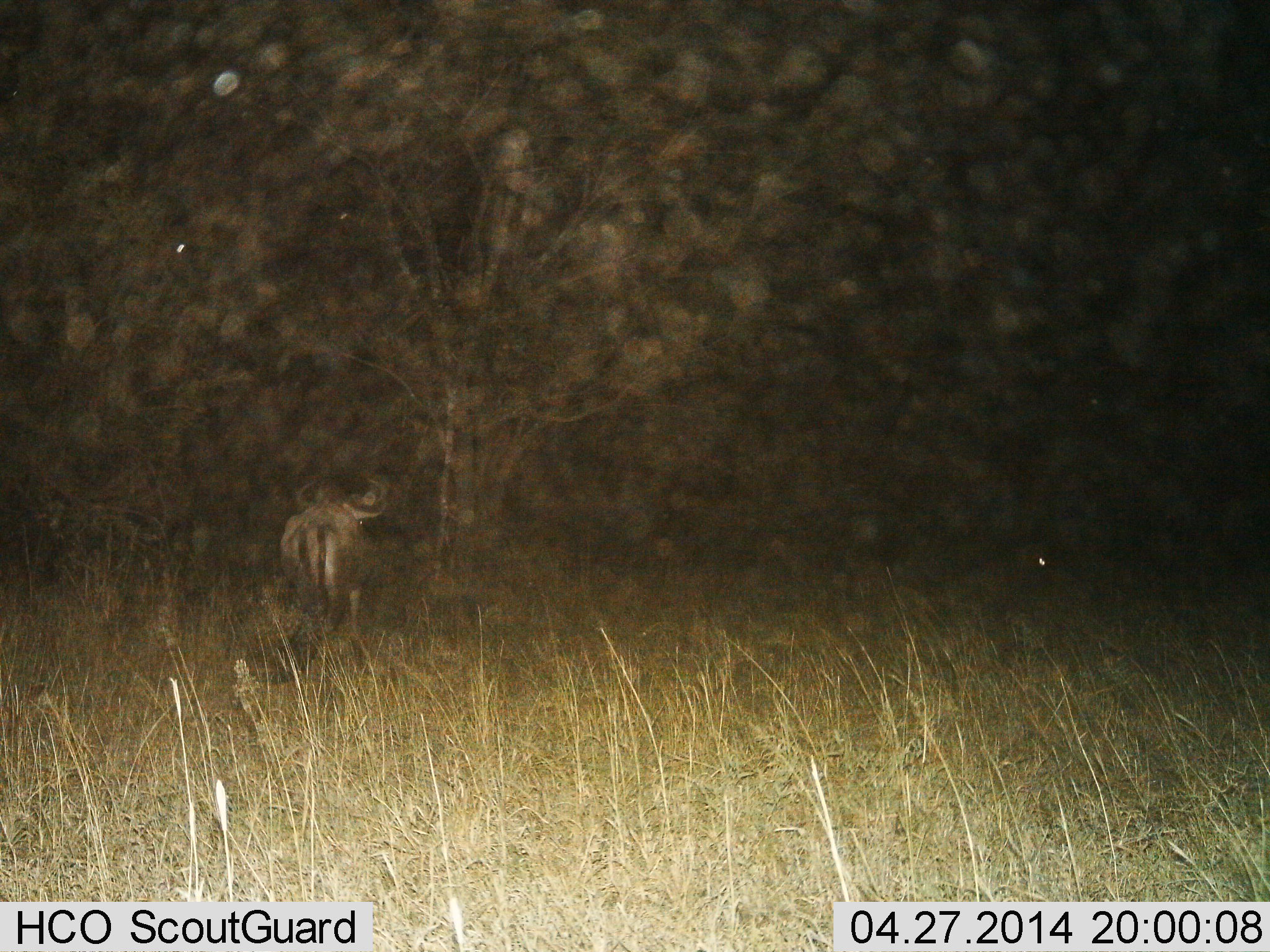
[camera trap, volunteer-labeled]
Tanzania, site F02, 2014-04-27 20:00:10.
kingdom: Animalia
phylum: Chordata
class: Mammalia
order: Artiodactyla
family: Bovidae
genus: Connochaetes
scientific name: Connochaetes taurinus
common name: blue wildebeest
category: wildebeest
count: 1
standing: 70%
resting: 0%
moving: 30%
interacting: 0%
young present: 0%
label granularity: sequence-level